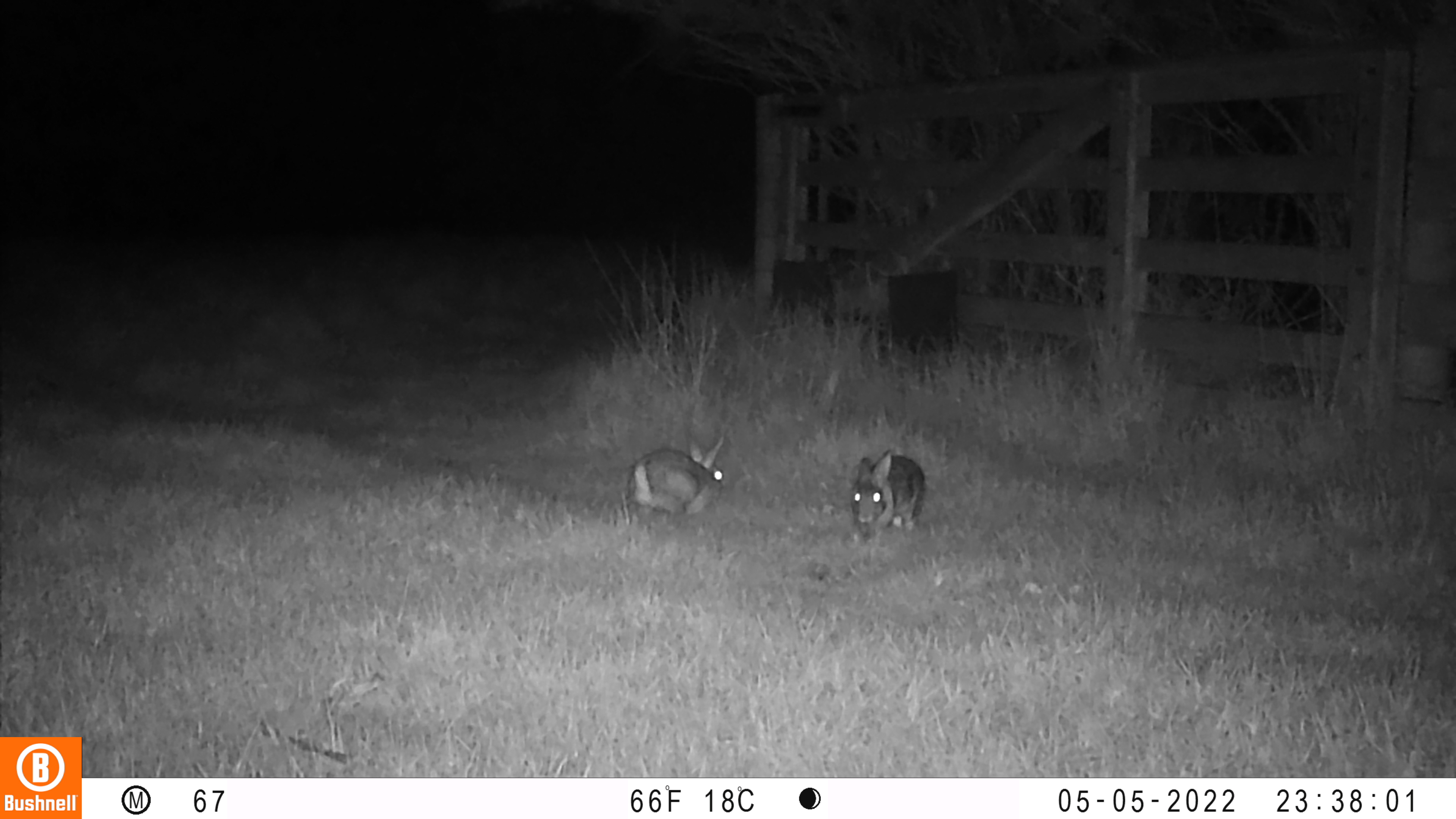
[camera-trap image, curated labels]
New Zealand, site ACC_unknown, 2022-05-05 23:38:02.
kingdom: Animalia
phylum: Chordata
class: Mammalia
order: Lagomorpha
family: Leporidae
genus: Oryctolagus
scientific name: Oryctolagus cuniculus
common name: european rabbit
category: rabbit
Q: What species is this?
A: Rabbit (european rabbit) (Oryctolagus cuniculus).